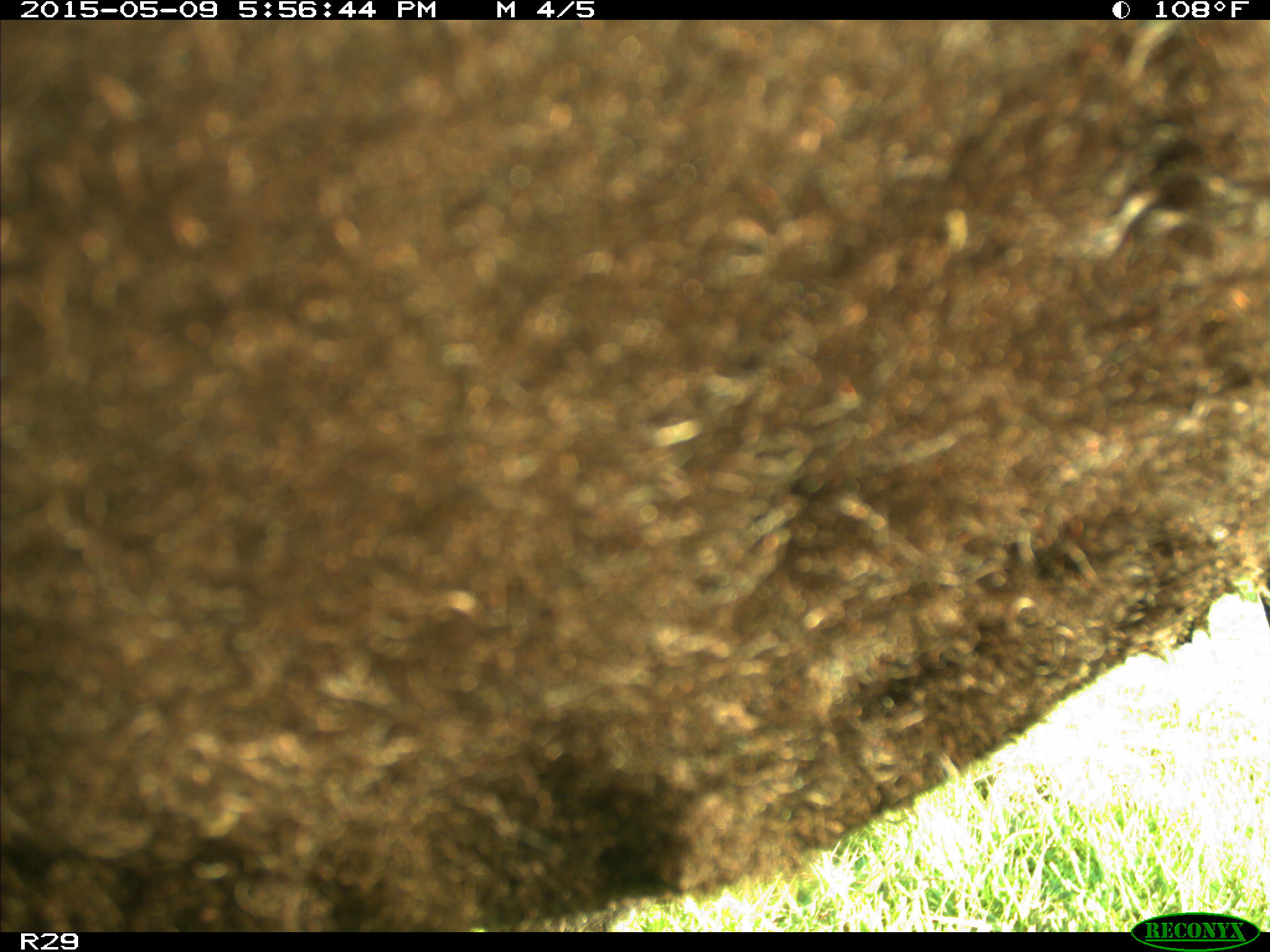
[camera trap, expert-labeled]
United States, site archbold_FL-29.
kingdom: Animalia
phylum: Chordata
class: Mammalia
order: Artiodactyla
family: Bovidae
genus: Bos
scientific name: Bos taurus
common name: domestic cow